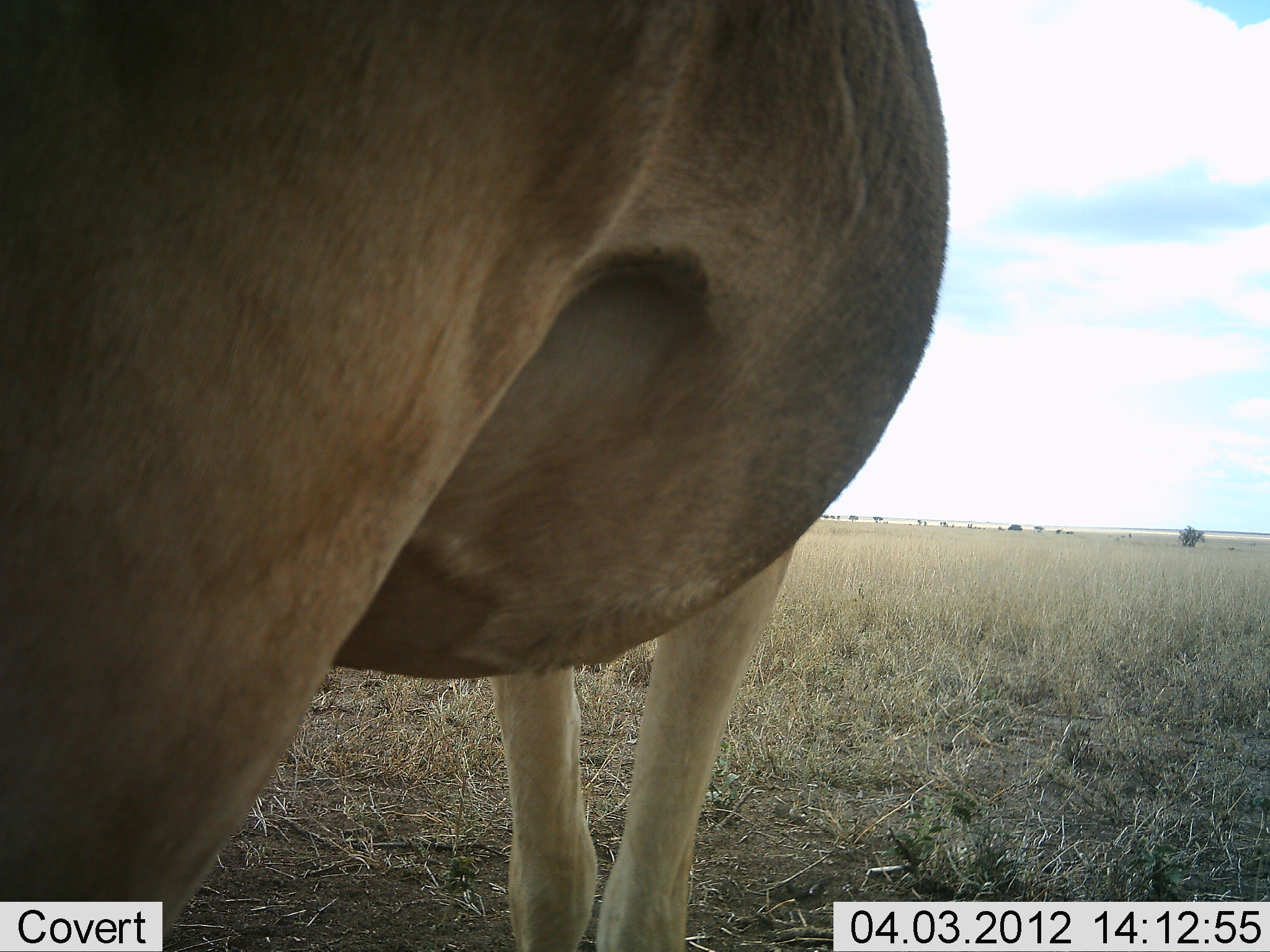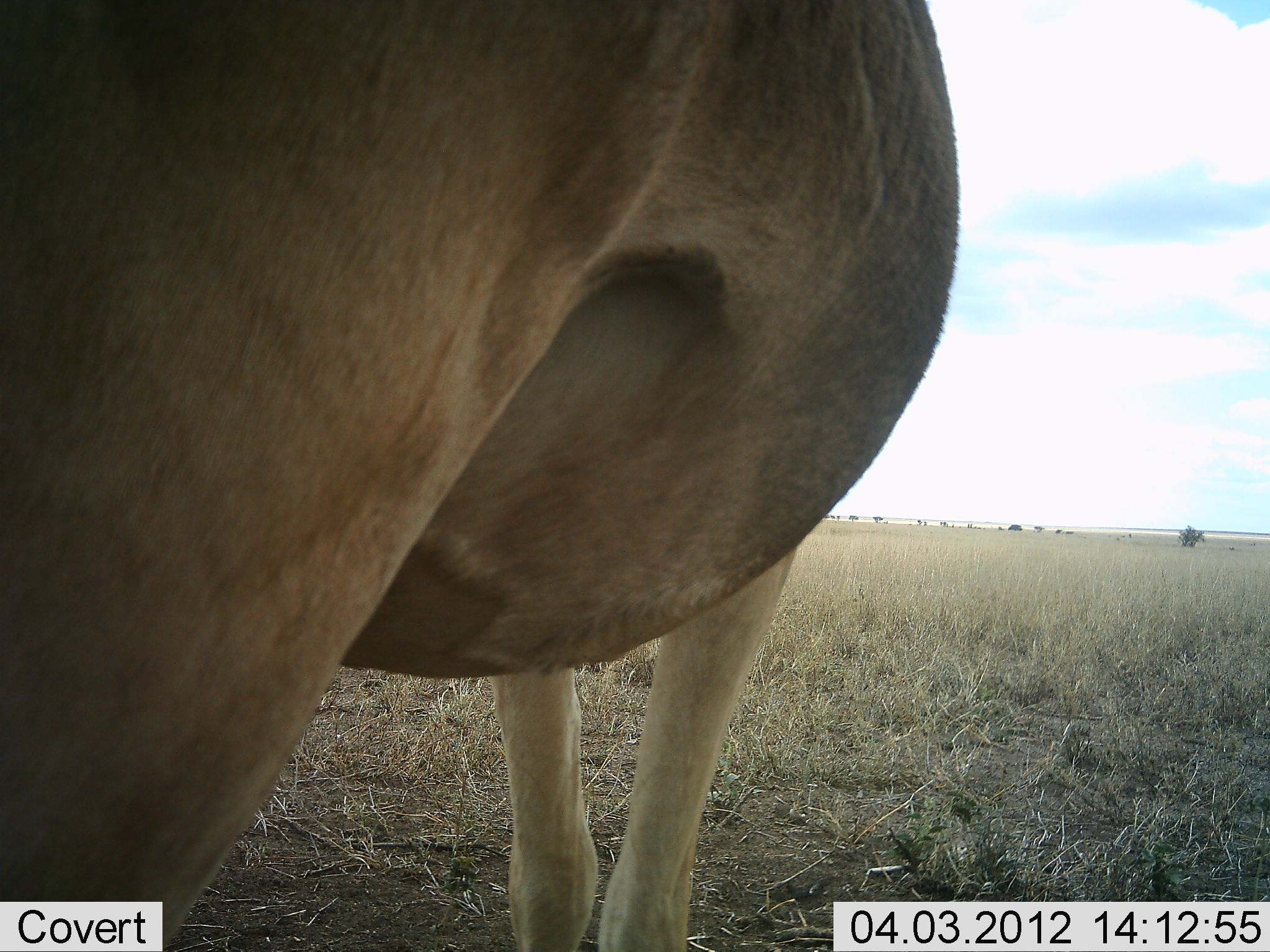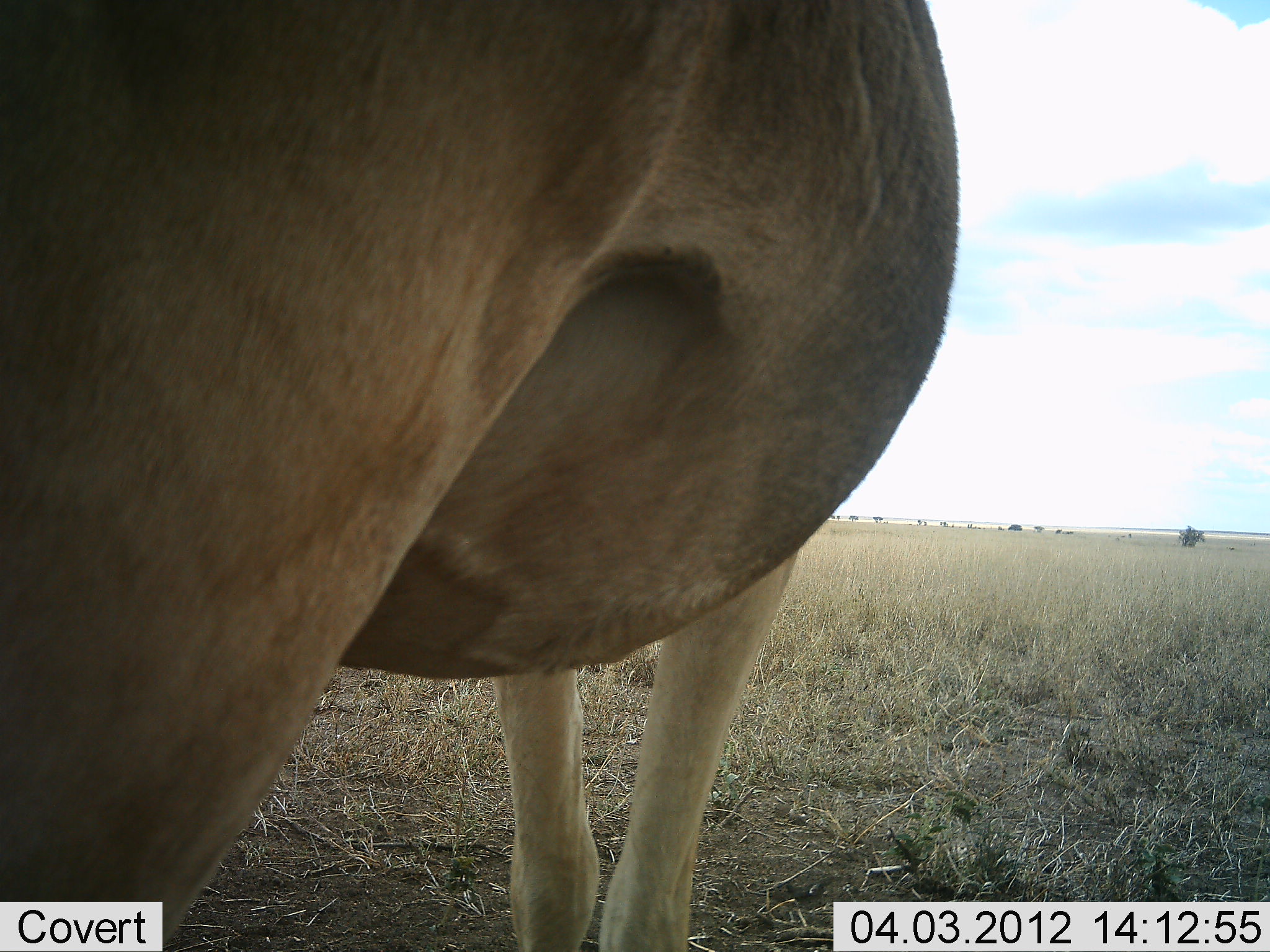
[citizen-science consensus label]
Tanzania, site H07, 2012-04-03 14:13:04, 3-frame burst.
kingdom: Animalia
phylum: Chordata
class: Mammalia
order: Artiodactyla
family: Bovidae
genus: Alcelaphus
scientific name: Alcelaphus buselaphus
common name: hartebeest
Hartebeest (Alcelaphus buselaphus), count 1. Behavior (volunteer vote fractions): standing 100%, resting 0%, moving 0%, interacting 0%. Young present (vote fraction): 0%. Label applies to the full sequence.